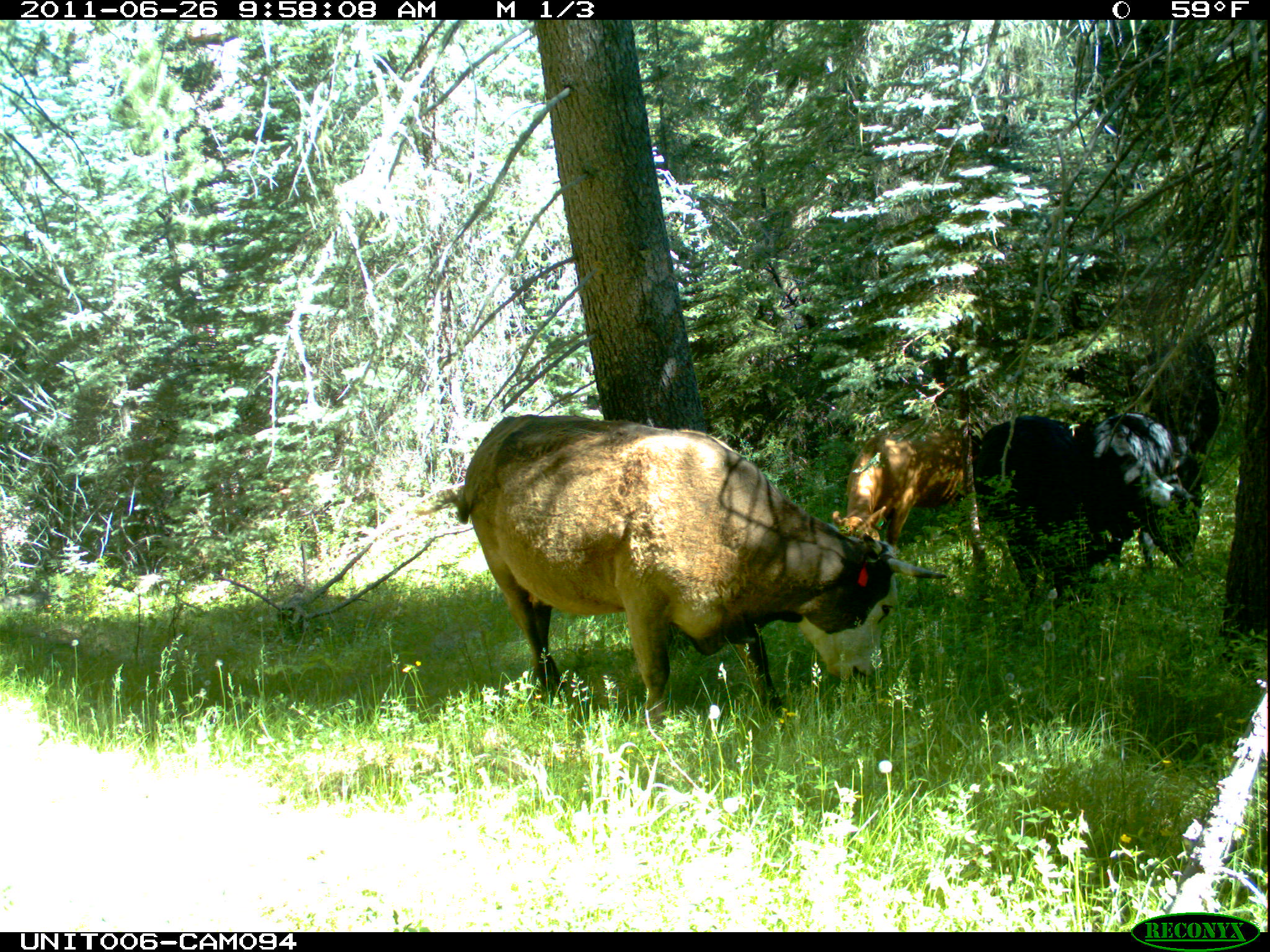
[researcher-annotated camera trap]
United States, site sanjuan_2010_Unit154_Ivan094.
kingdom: Animalia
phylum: Chordata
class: Mammalia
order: Artiodactyla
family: Bovidae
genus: Bos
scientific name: Bos taurus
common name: domestic cow